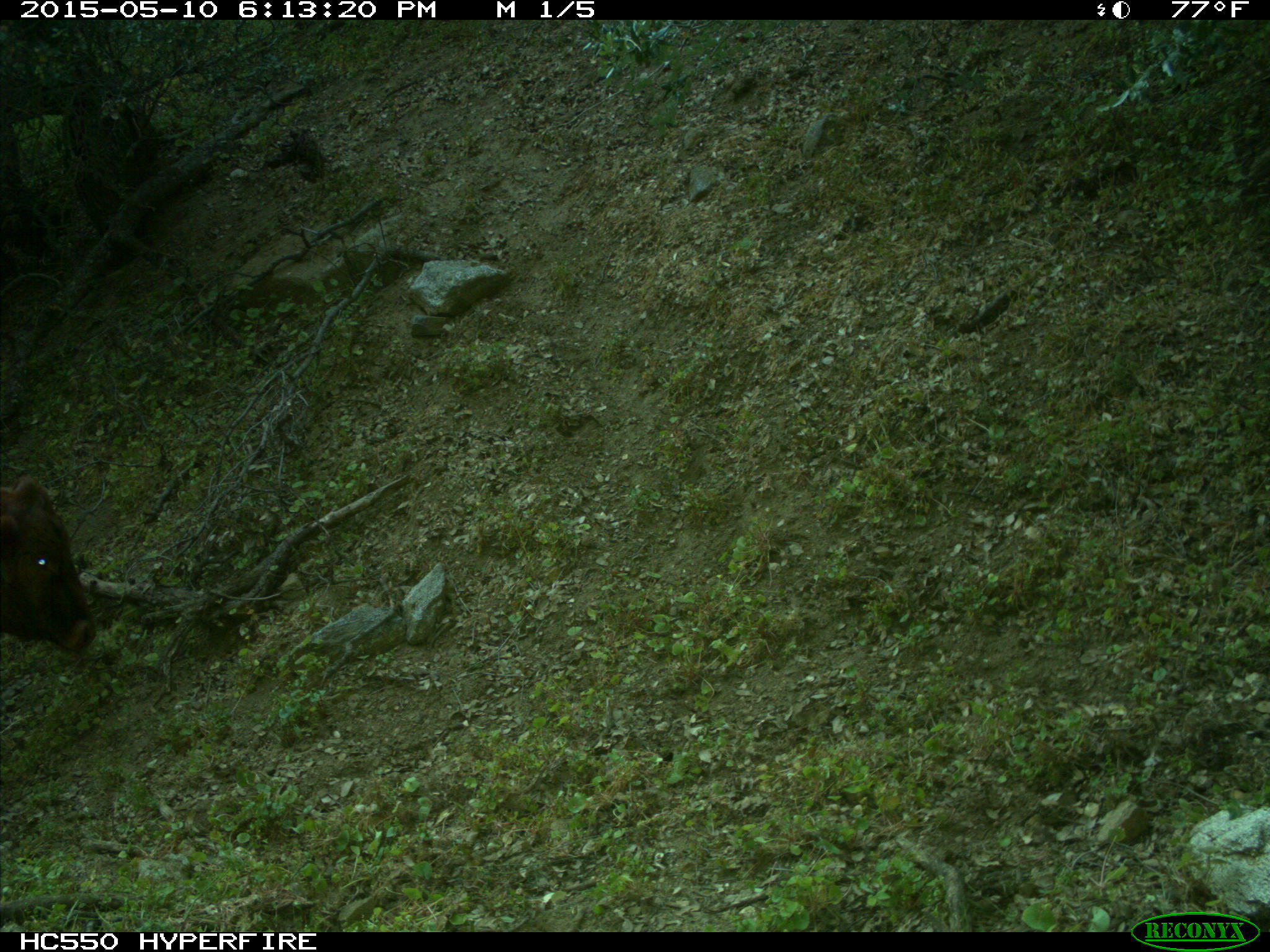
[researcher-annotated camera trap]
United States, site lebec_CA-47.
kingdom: Animalia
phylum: Chordata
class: Mammalia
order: Artiodactyla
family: Bovidae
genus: Bos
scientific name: Bos taurus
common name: domestic cow